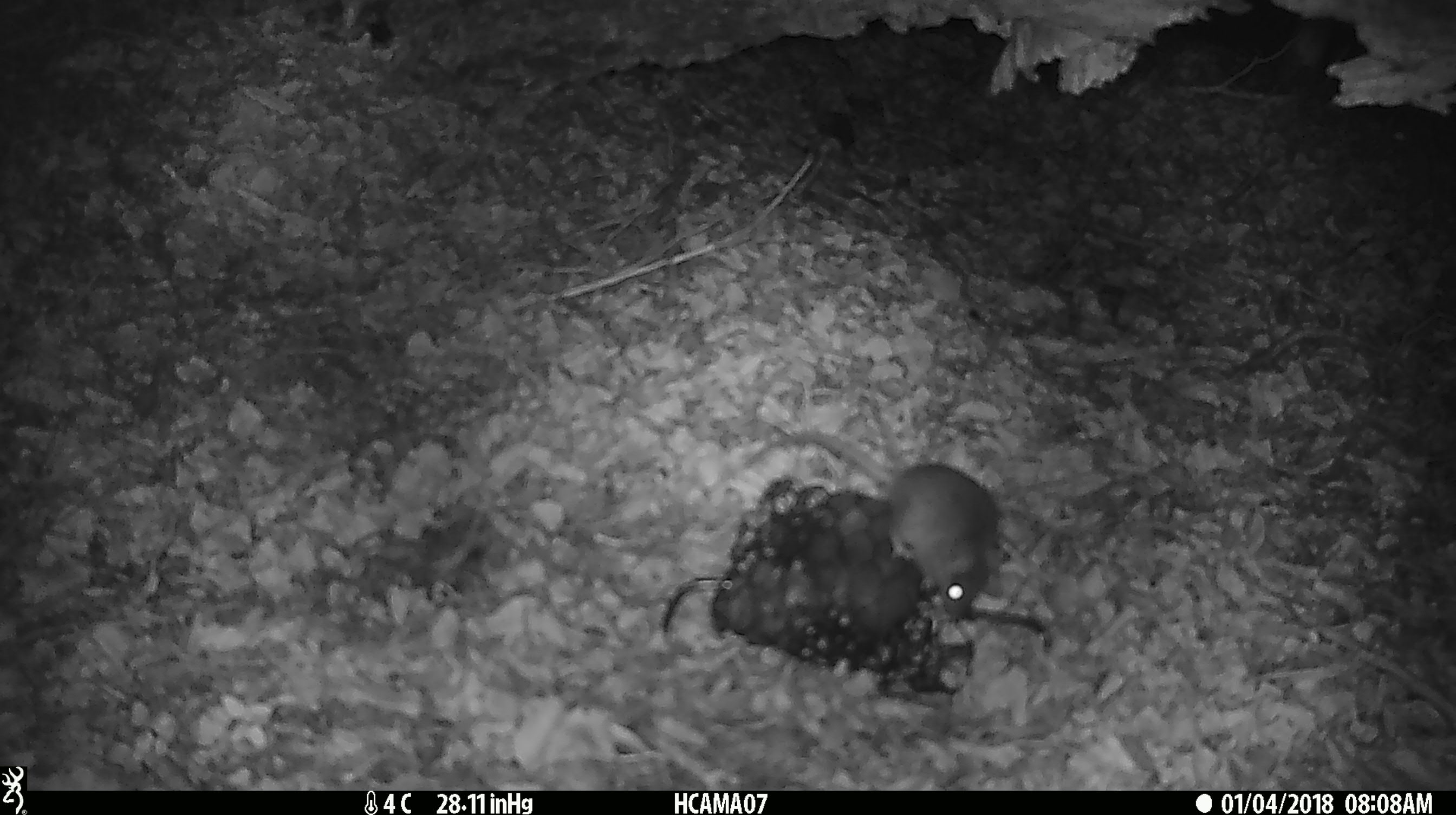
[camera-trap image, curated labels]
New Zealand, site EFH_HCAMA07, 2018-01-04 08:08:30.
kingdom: Animalia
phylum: Chordata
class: Mammalia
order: Rodentia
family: Muridae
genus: Mus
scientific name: Mus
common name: mouse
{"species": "mouse (Mus)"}